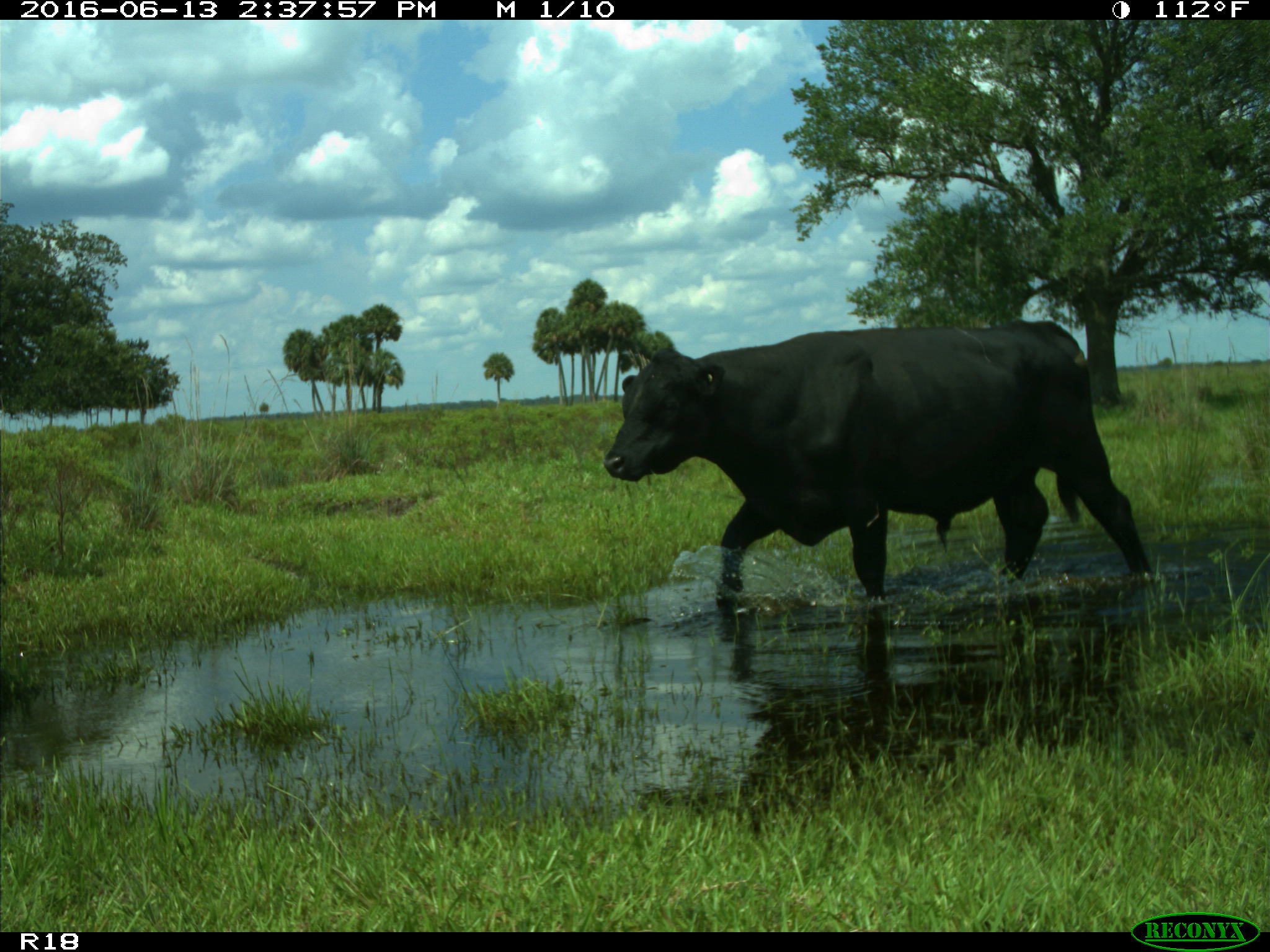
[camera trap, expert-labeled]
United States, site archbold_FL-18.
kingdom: Animalia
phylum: Chordata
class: Mammalia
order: Artiodactyla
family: Bovidae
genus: Bos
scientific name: Bos taurus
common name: domestic cow